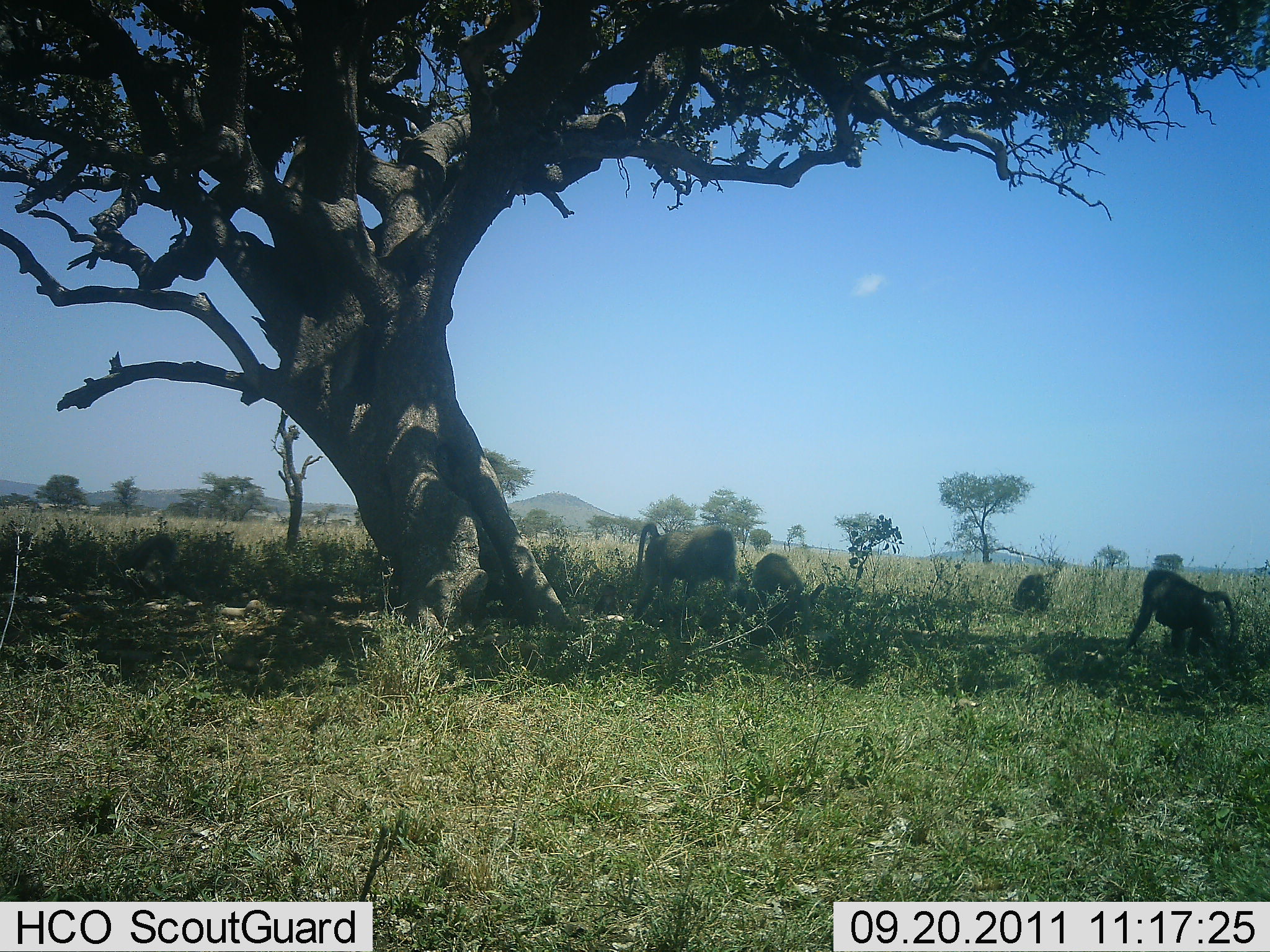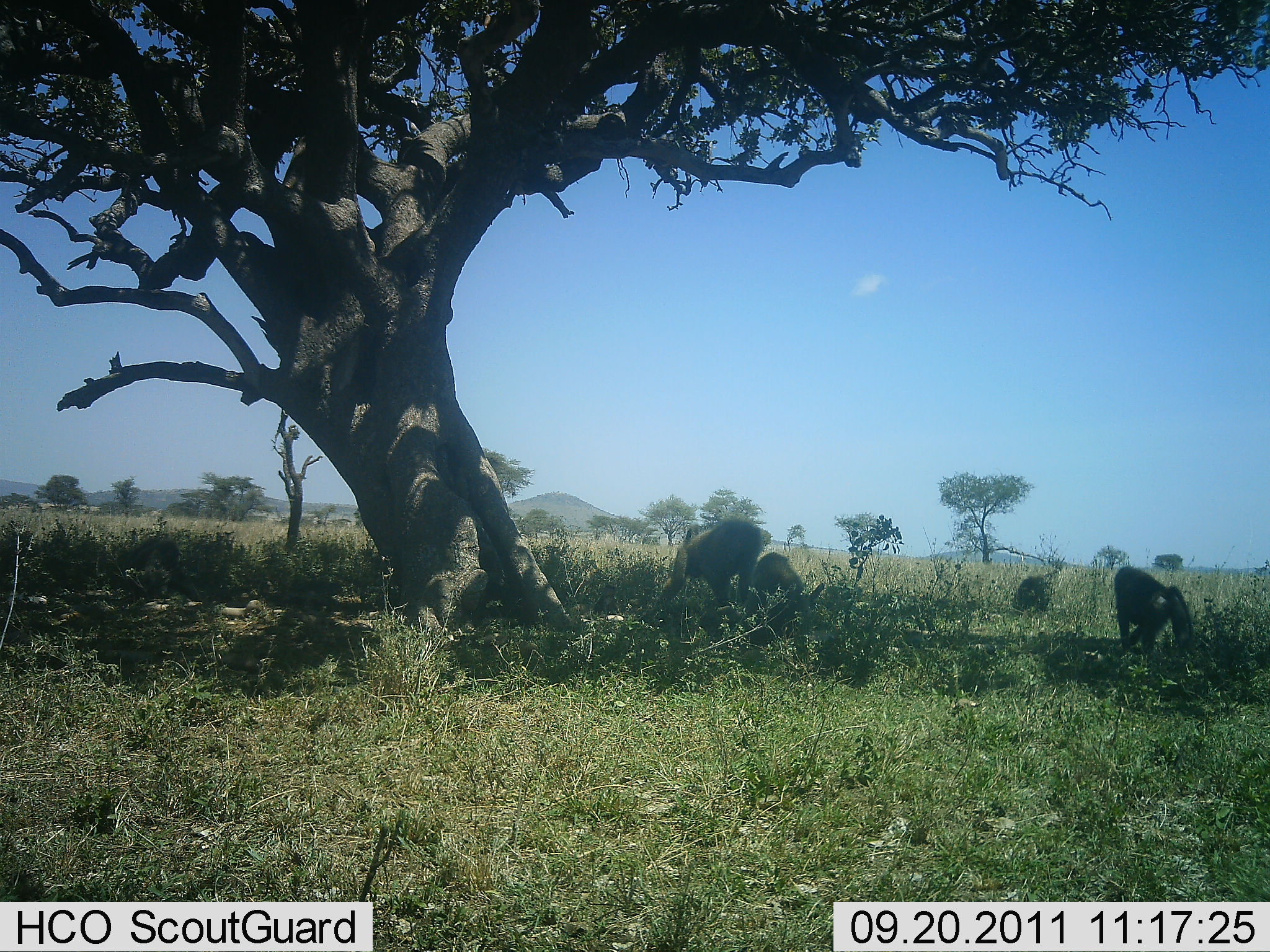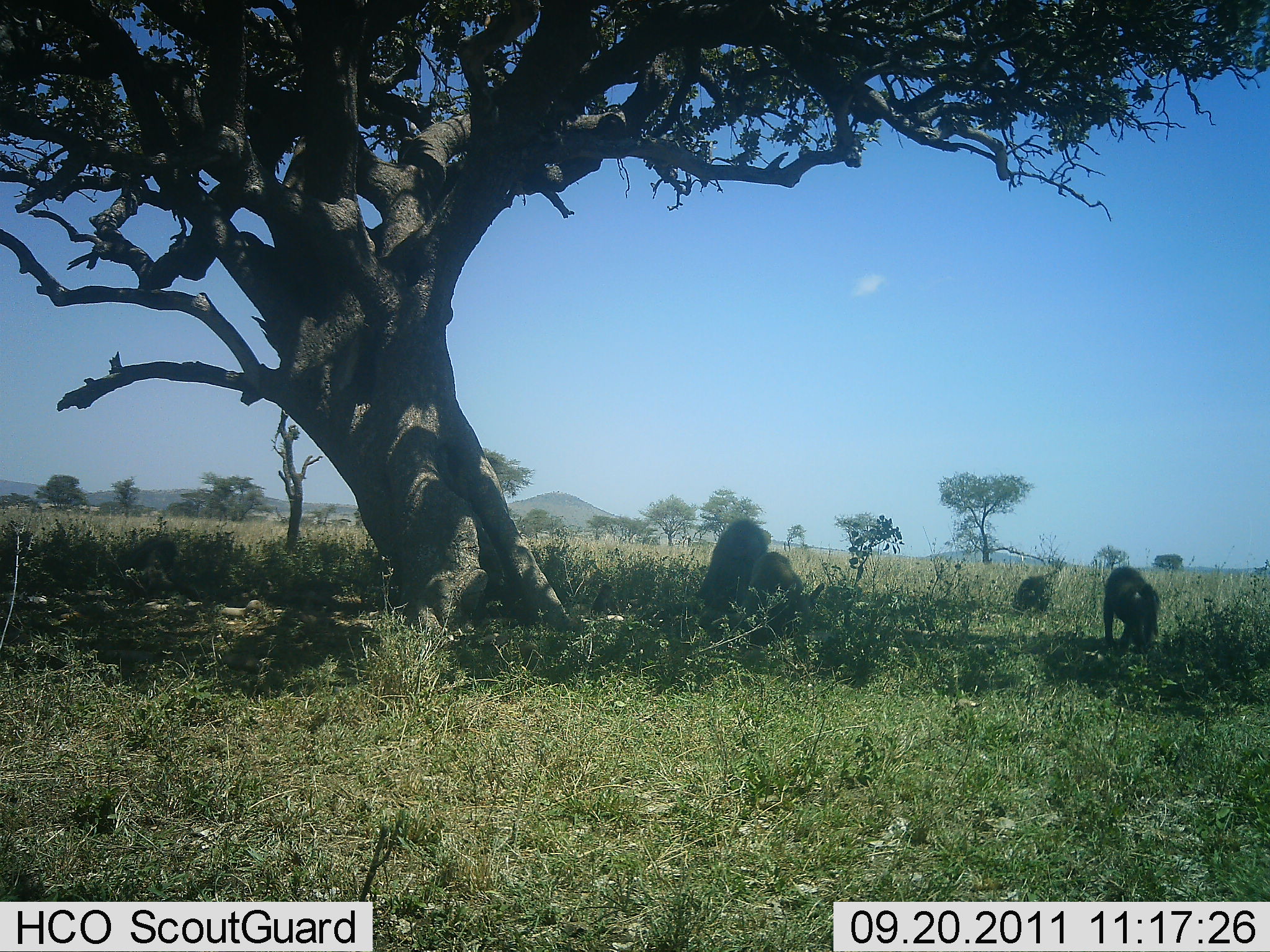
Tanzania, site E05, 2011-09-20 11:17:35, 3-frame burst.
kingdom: Animalia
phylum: Chordata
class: Mammalia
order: Primates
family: Cercopithecidae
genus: Papio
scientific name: Papio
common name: baboon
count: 4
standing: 27%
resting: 45%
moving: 64%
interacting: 55%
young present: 0%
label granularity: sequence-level